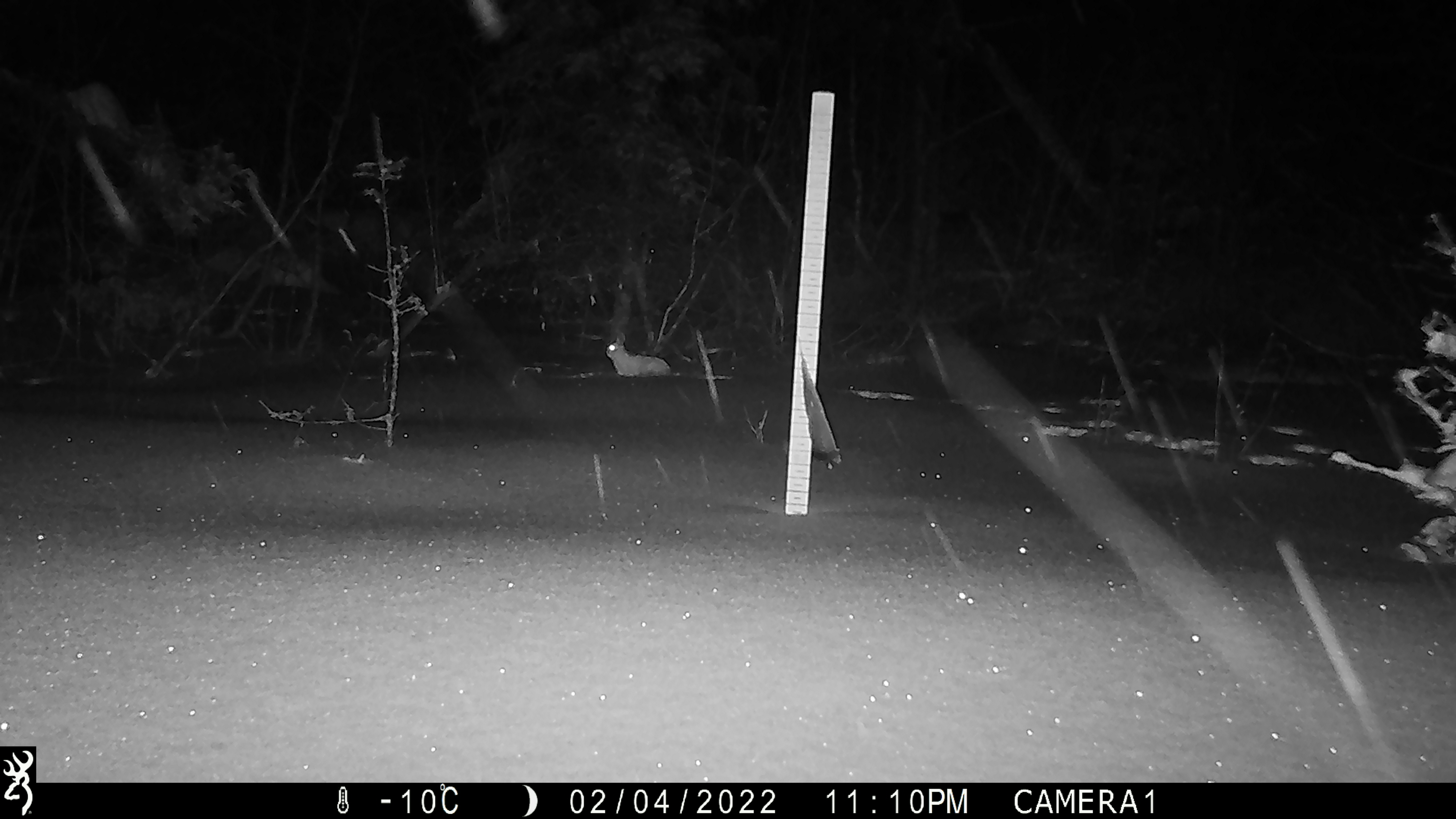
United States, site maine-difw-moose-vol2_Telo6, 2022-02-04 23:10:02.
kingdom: Animalia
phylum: Chordata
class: Mammalia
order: Lagomorpha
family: Leporidae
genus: Lepus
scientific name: Lepus americanus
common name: snowshoe hare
Snowshoe hare (Lepus americanus).